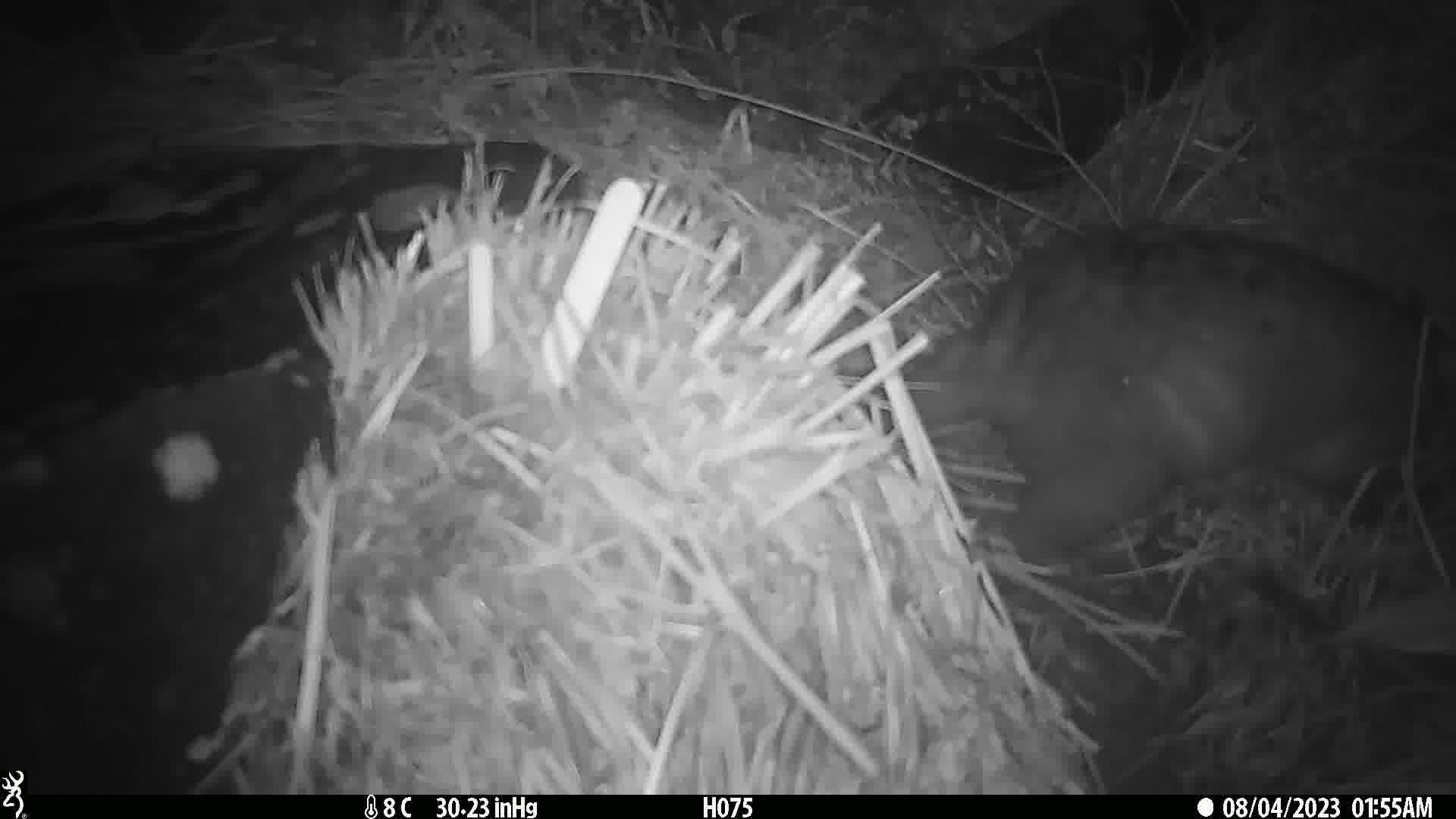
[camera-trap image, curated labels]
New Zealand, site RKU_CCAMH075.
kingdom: Animalia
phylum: Chordata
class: Mammalia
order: Diprotodontia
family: Phalangeridae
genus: Trichosurus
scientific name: Trichosurus vulpecula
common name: common brushtail possum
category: possum